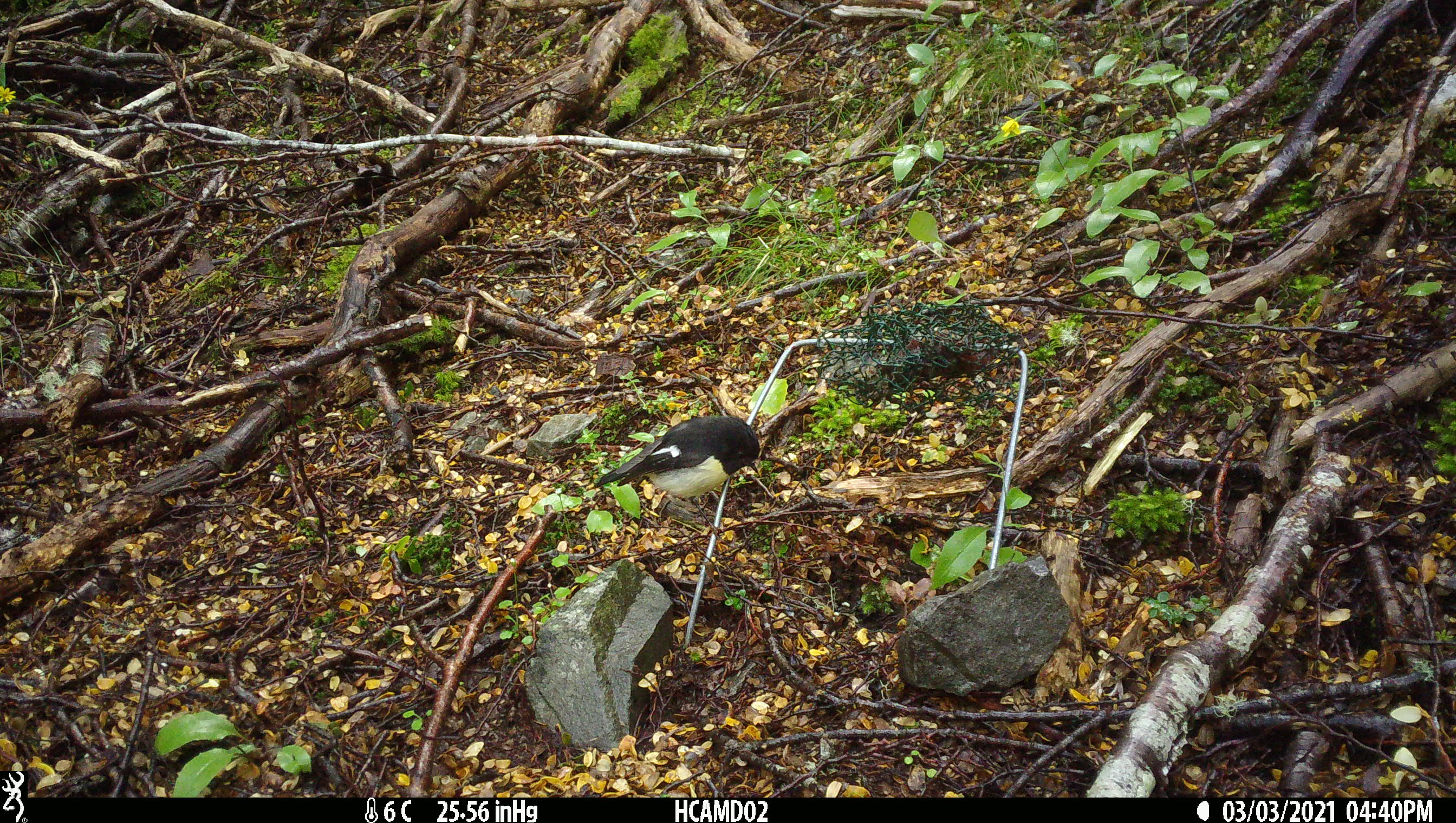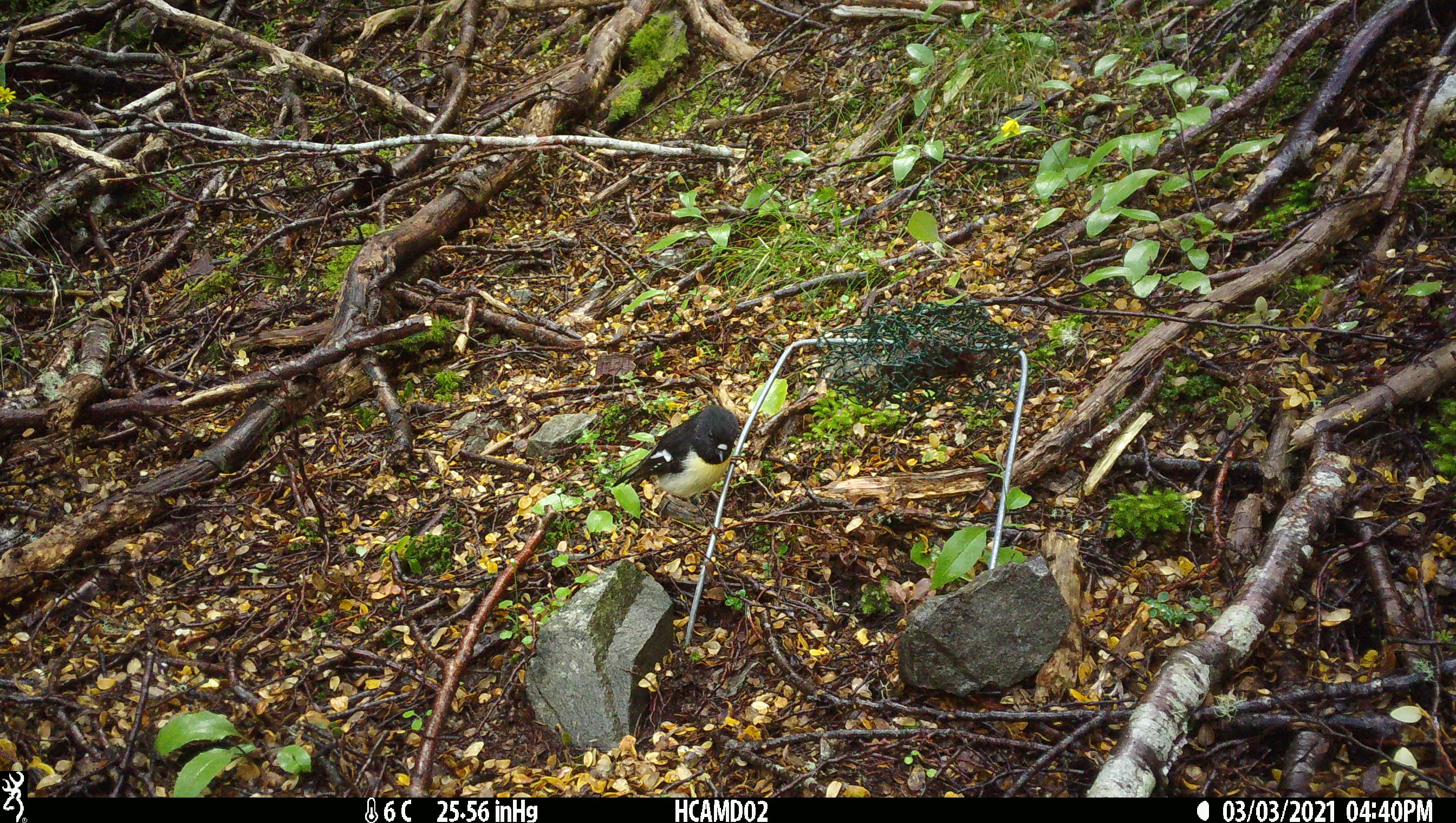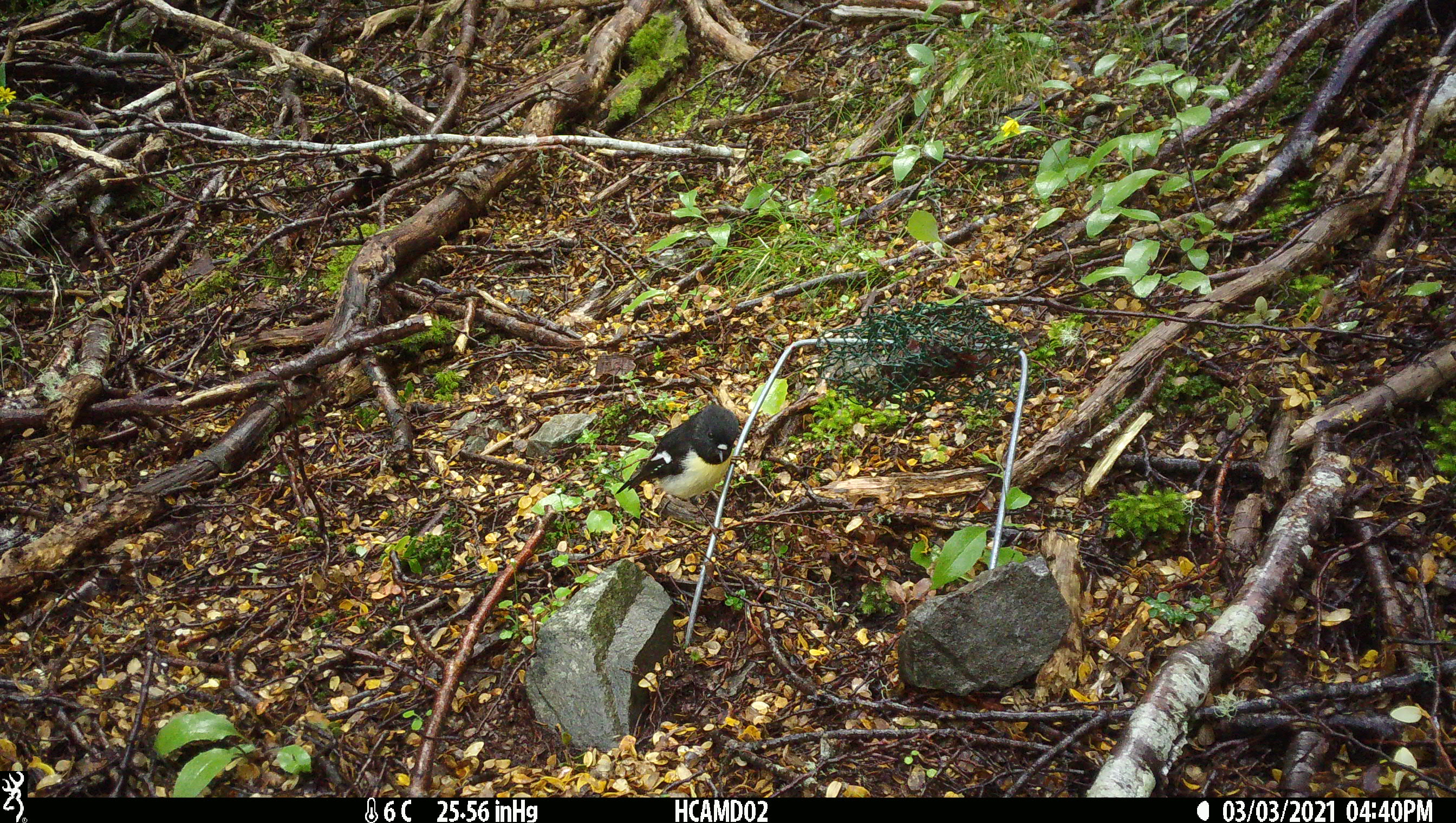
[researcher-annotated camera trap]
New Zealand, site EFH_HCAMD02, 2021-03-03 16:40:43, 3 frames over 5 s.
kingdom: Animalia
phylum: Chordata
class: Aves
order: Passeriformes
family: Petroicidae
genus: Petroica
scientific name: Petroica macrocephala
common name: tomtit